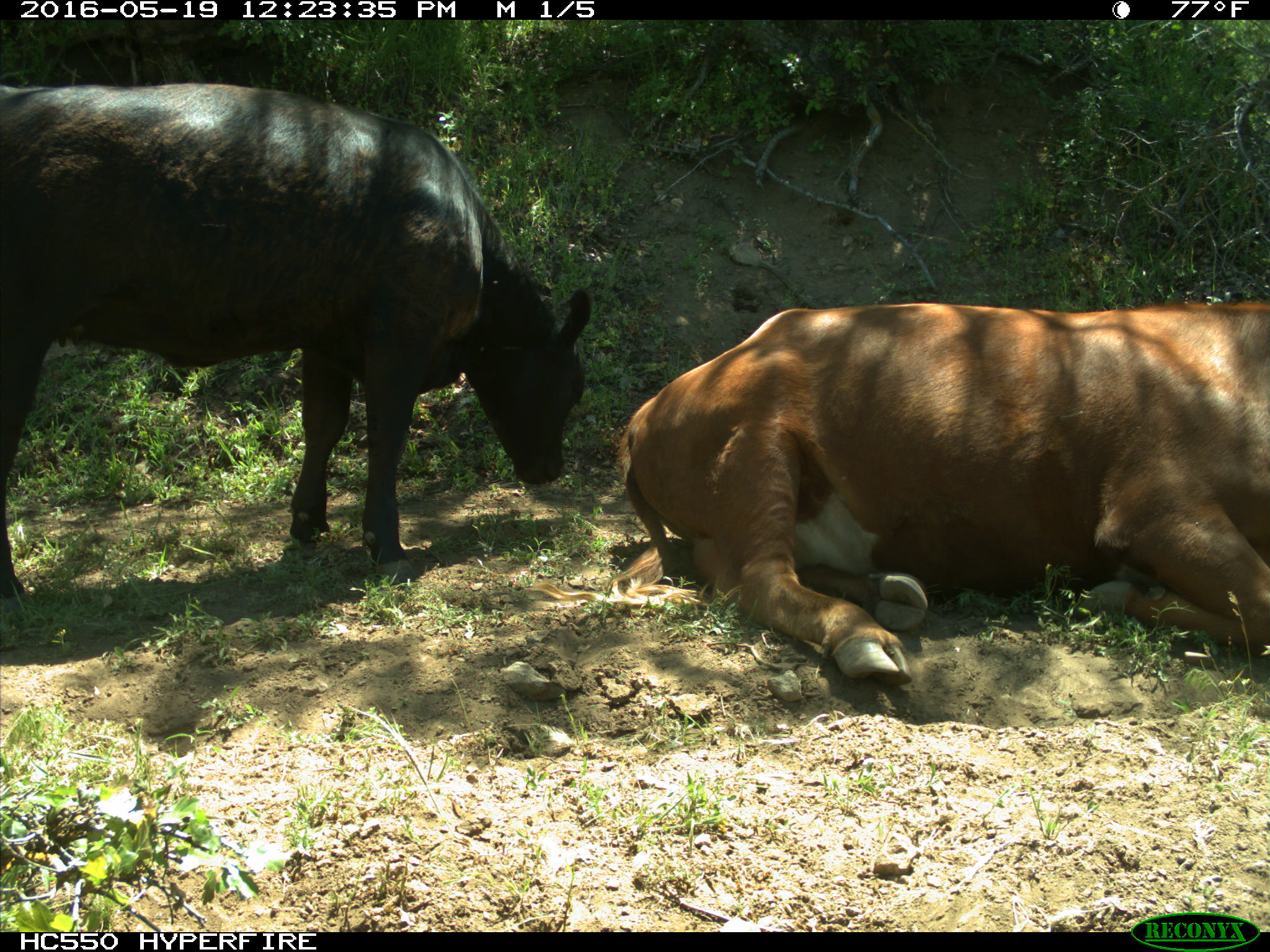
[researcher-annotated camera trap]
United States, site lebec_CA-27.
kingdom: Animalia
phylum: Chordata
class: Mammalia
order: Artiodactyla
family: Bovidae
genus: Bos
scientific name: Bos taurus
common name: domestic cow